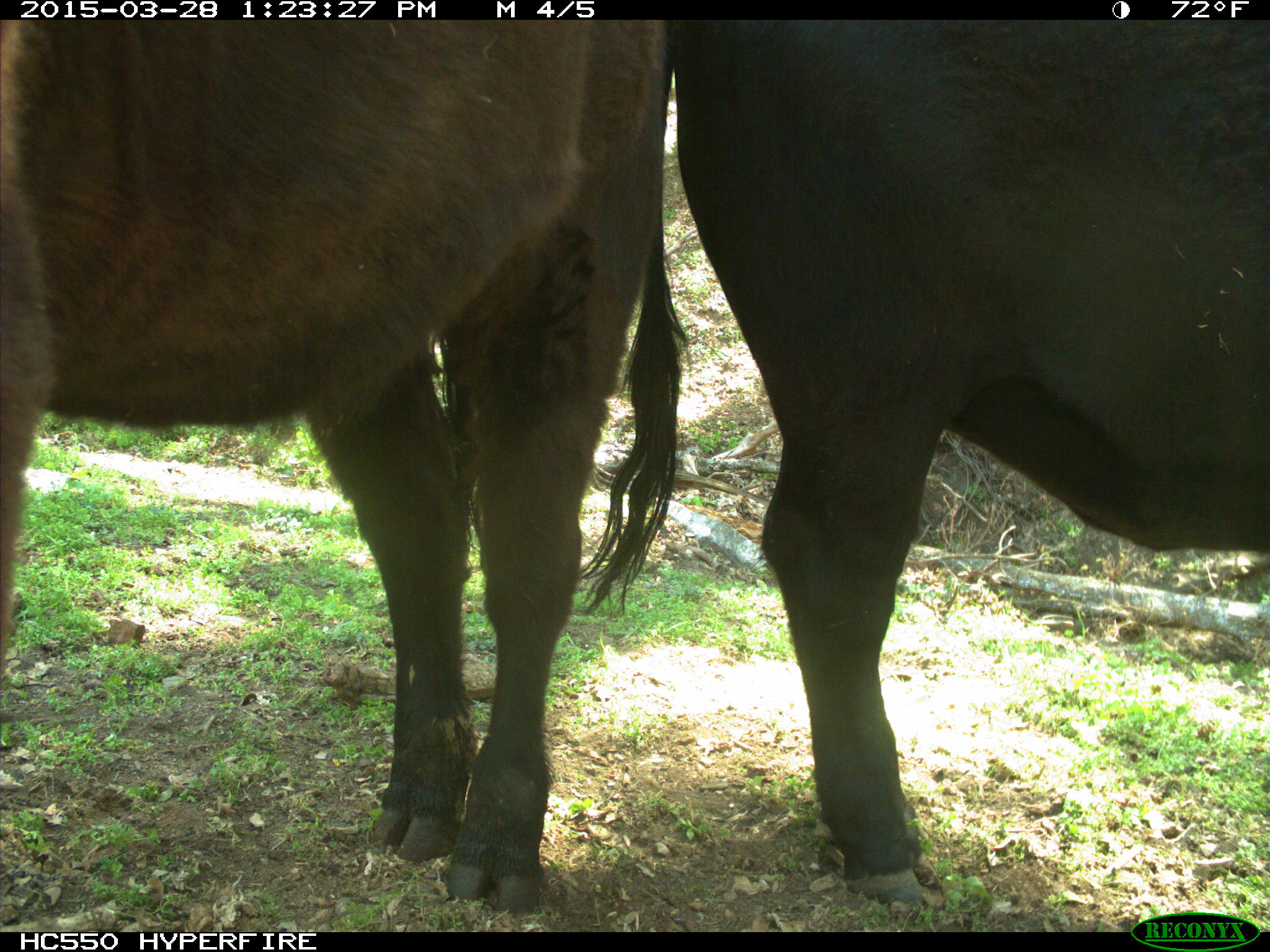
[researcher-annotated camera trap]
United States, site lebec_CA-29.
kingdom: Animalia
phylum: Chordata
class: Mammalia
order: Artiodactyla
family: Bovidae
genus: Bos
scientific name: Bos taurus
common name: domestic cow